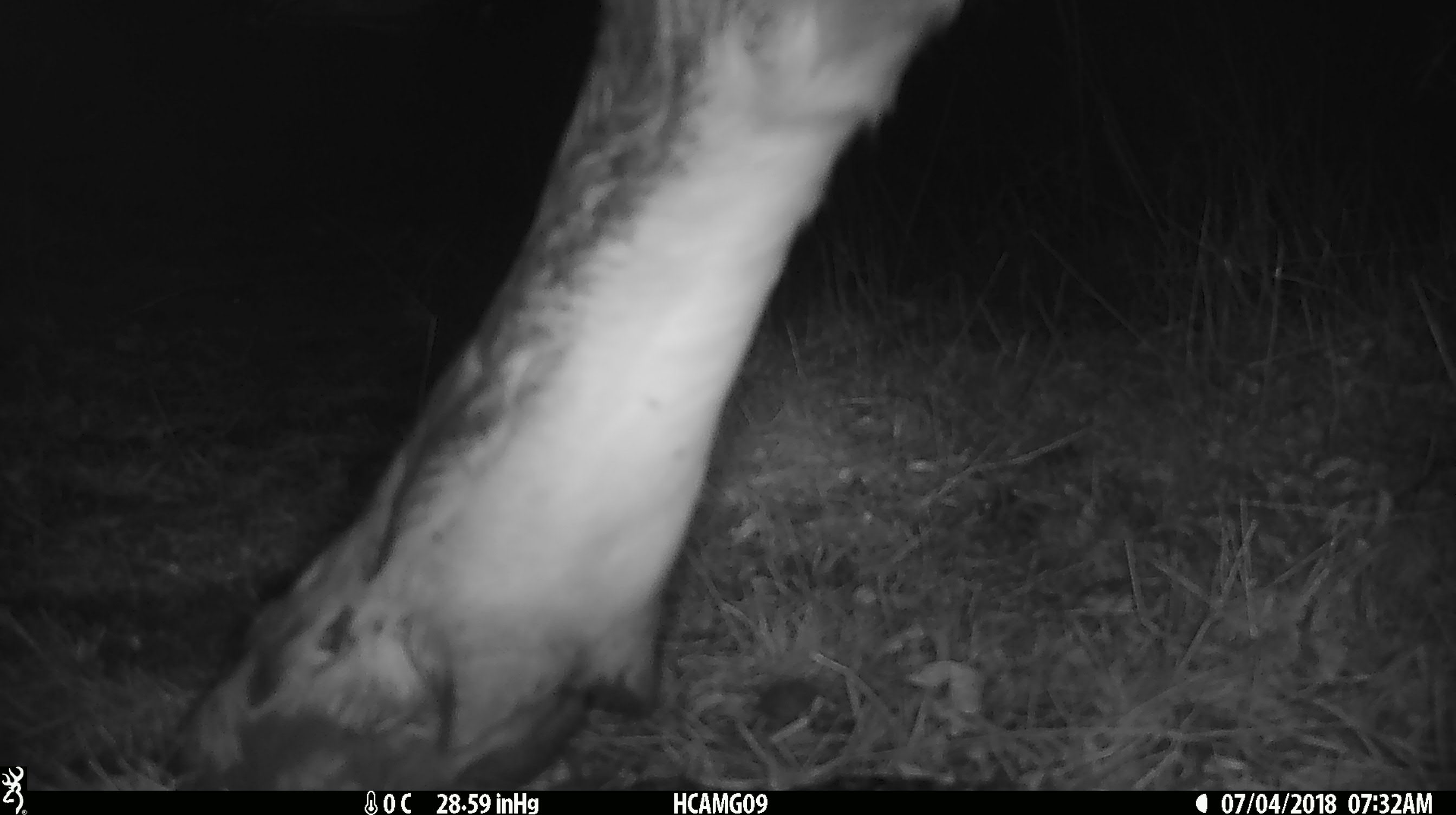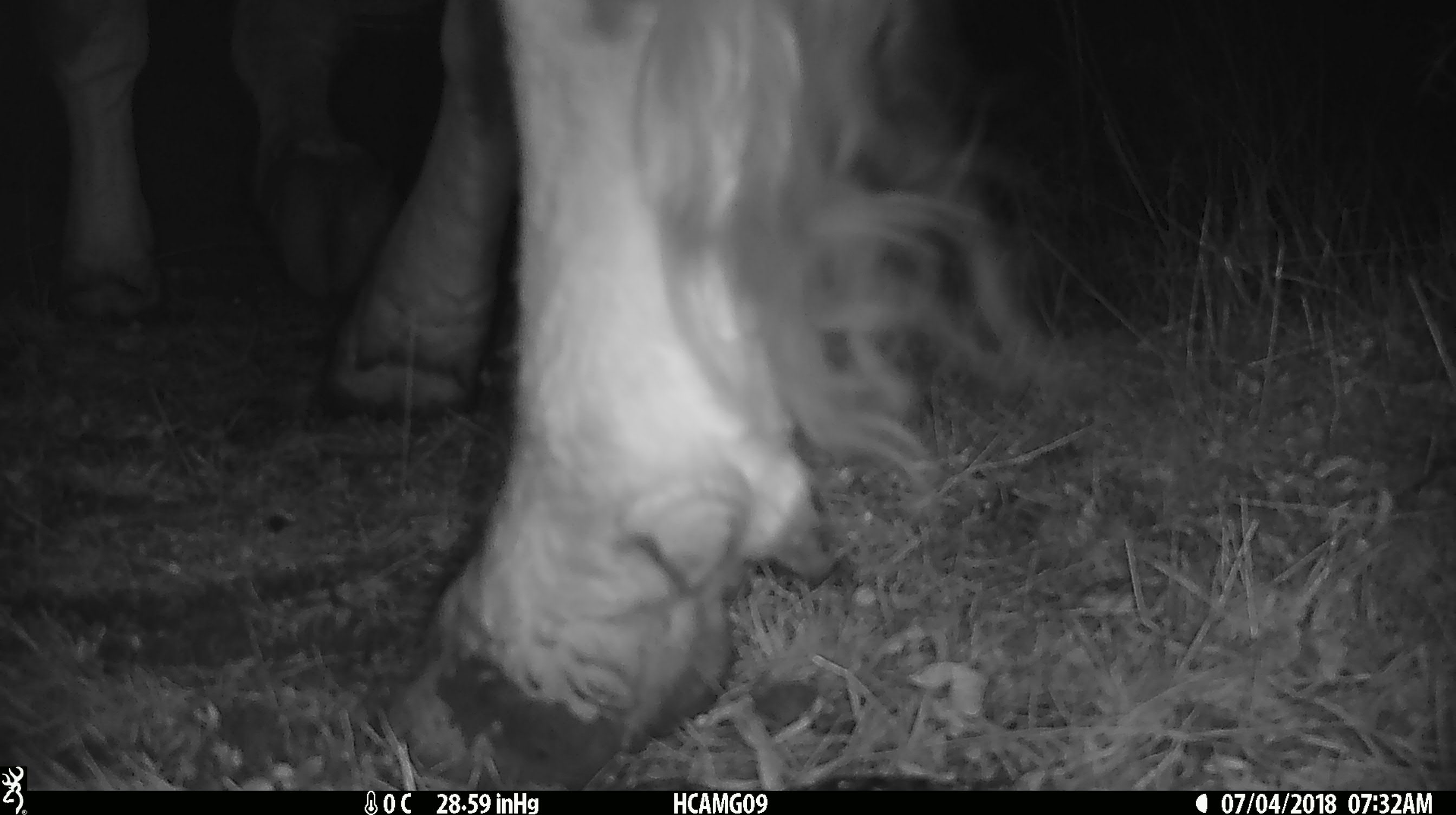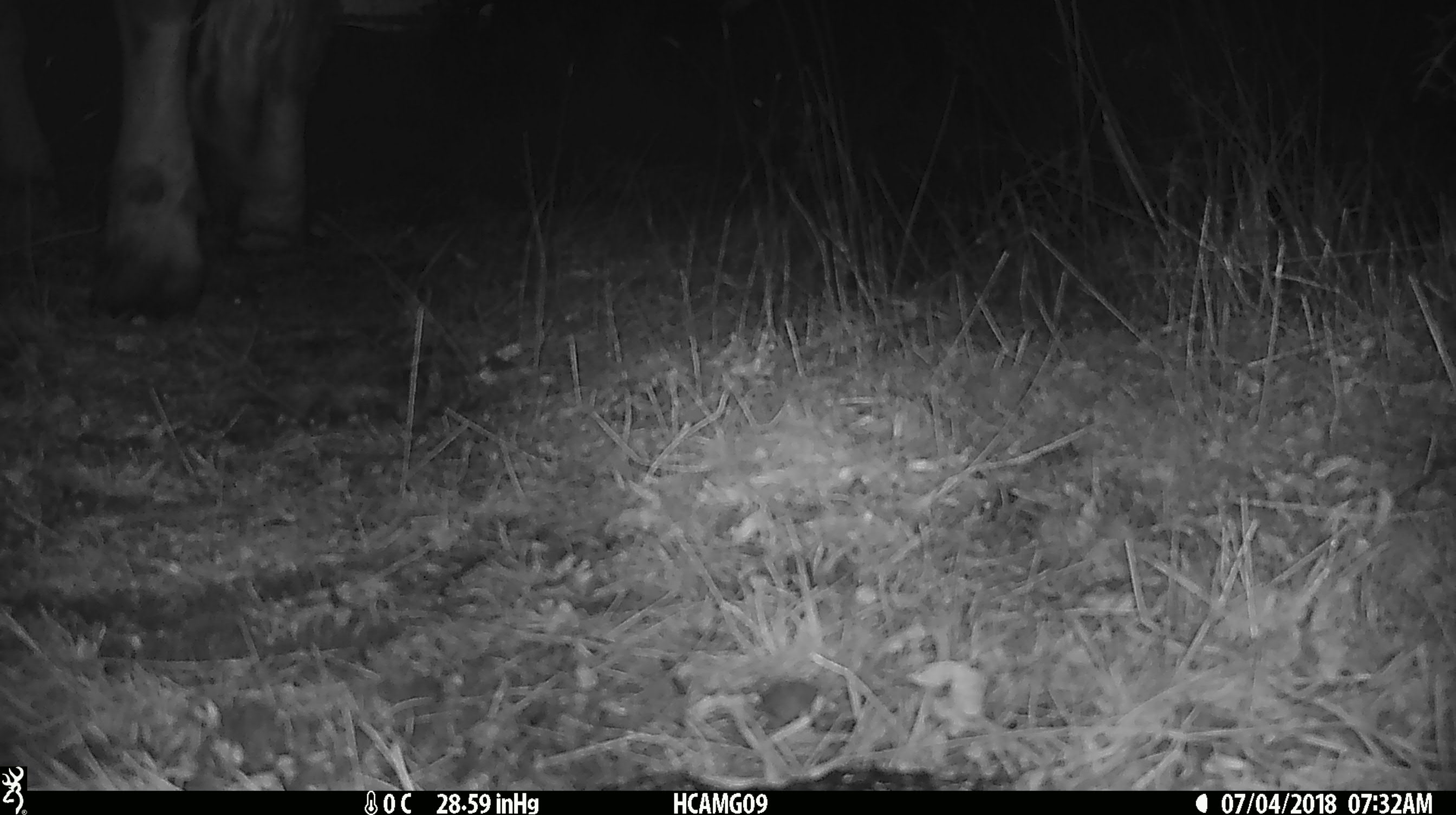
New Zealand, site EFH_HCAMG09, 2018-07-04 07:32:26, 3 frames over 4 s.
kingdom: Animalia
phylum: Chordata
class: Mammalia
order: Artiodactyla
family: Bovidae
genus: Bos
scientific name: Bos taurus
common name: domestic cow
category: cow